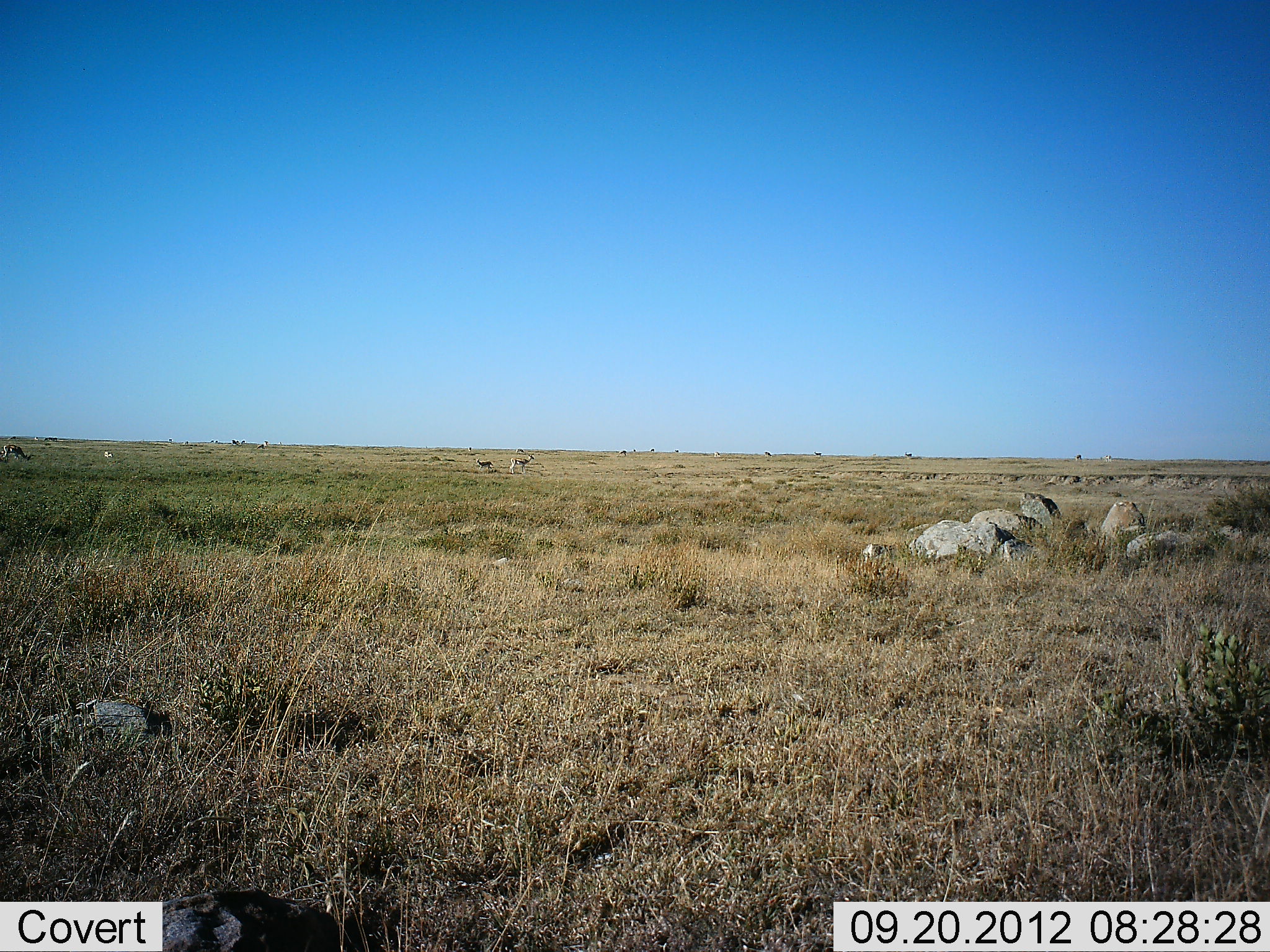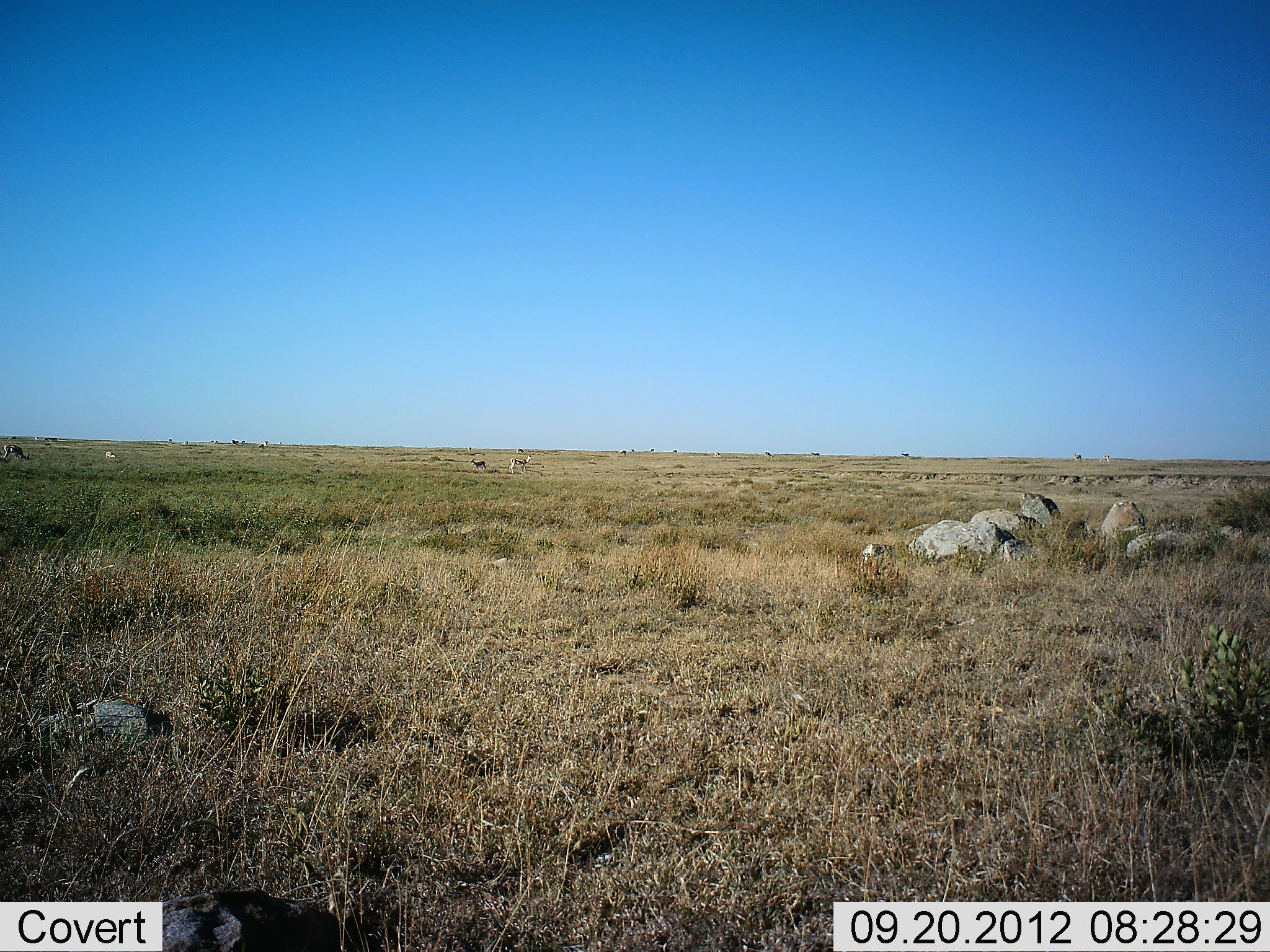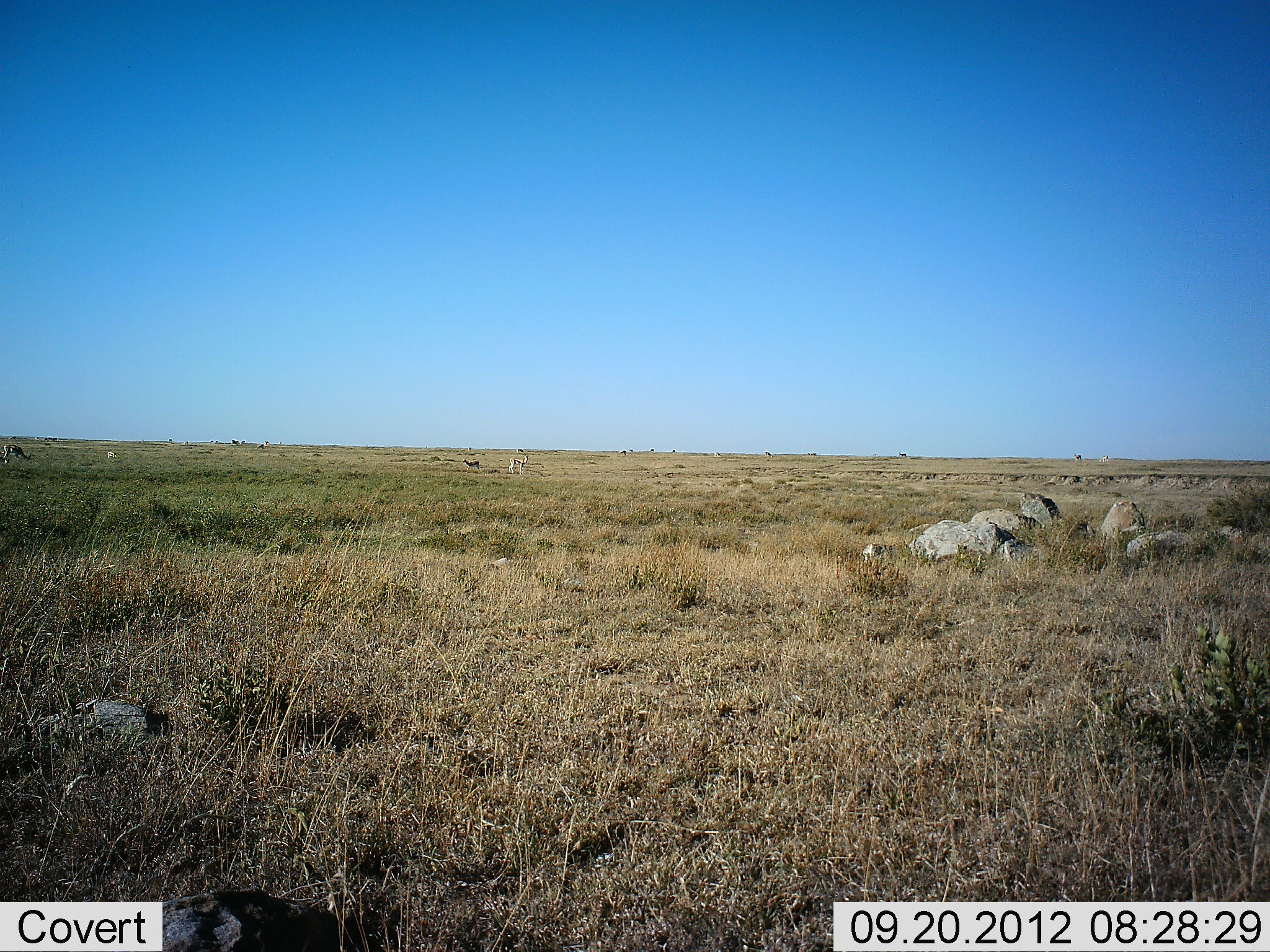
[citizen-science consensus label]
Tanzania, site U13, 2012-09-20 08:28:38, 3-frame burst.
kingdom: Animalia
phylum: Chordata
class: Mammalia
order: Artiodactyla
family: Bovidae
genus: Eudorcas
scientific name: Eudorcas thomsonii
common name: thomson's gazelle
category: gazellethomsons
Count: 9.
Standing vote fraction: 80%.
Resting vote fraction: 10%.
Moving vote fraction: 40%.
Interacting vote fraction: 0%.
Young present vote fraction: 10%.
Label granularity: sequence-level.